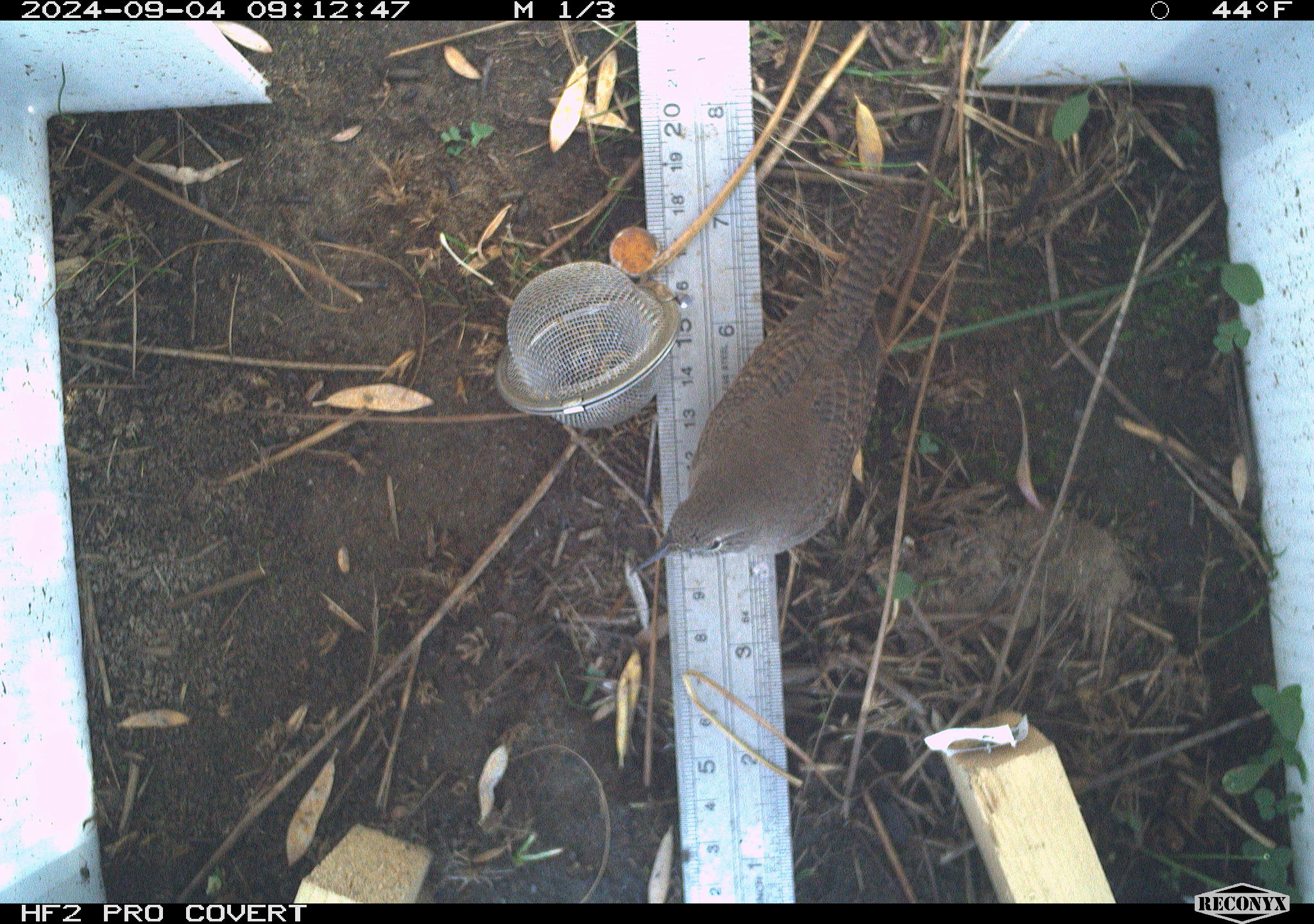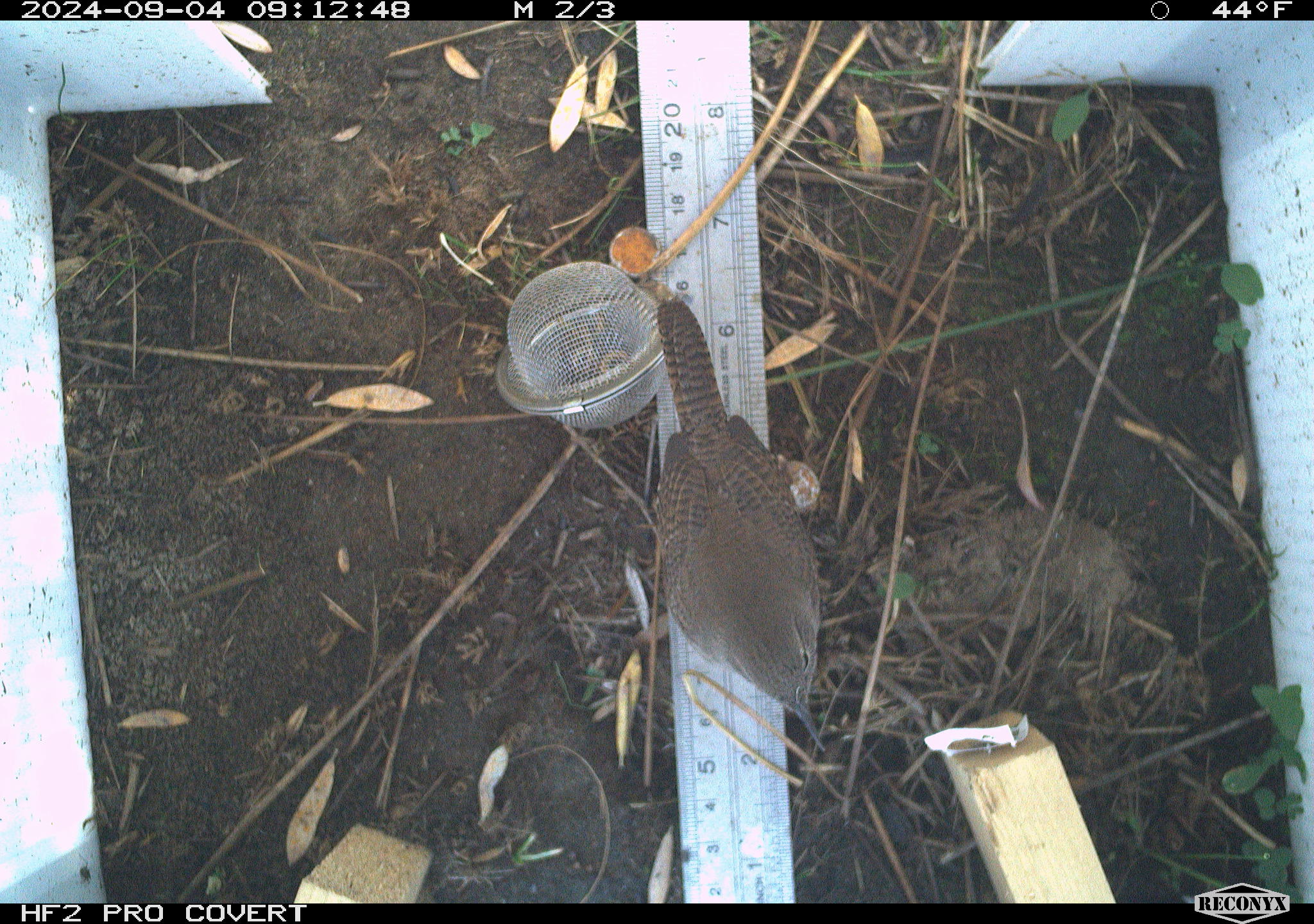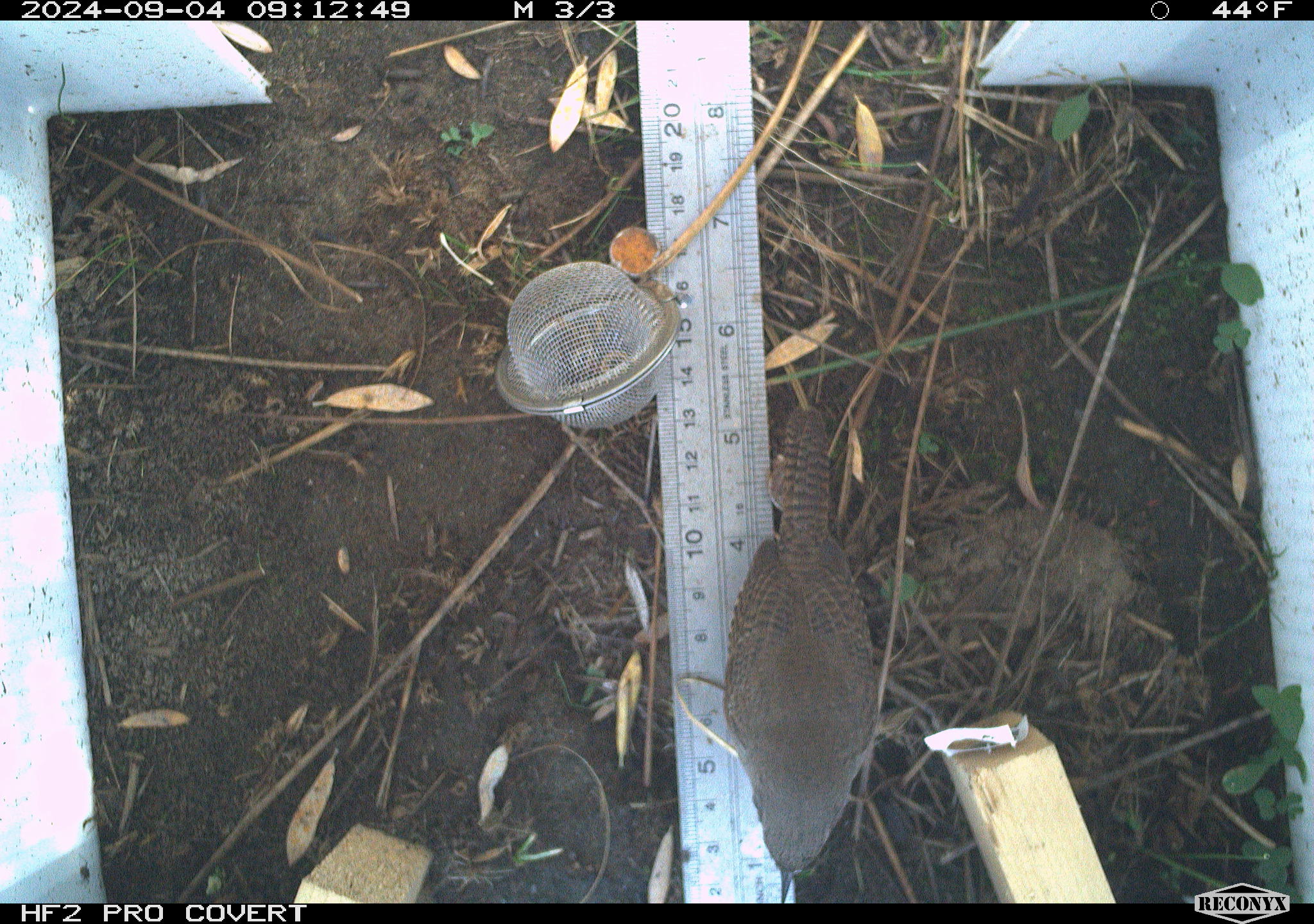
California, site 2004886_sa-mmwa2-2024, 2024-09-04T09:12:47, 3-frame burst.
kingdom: Animalia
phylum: Chordata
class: Aves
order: Passeriformes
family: Troglodytidae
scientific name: Troglodytidae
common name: wren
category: troglodytidae family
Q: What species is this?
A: Troglodytidae family (wren) (Troglodytidae).